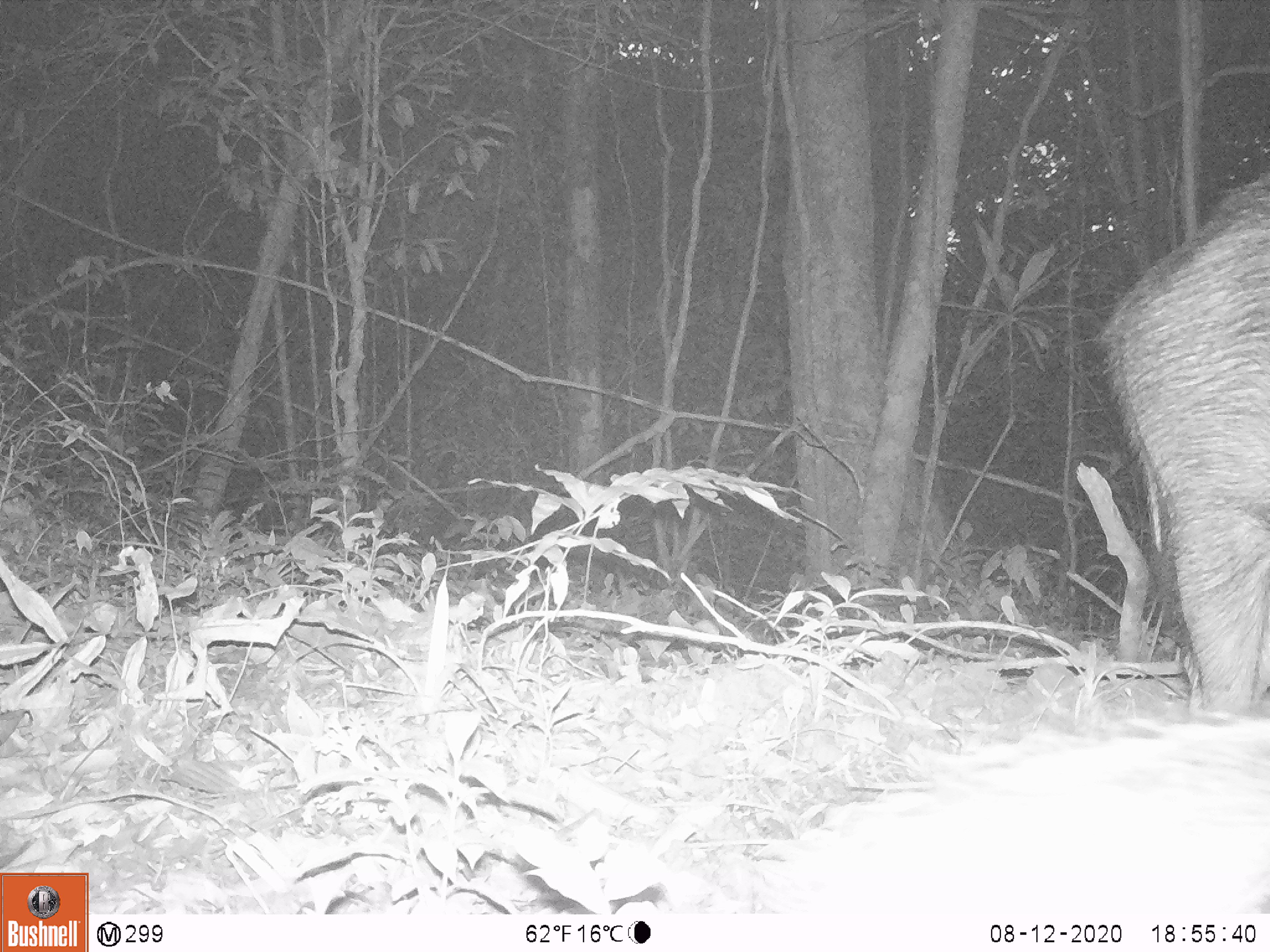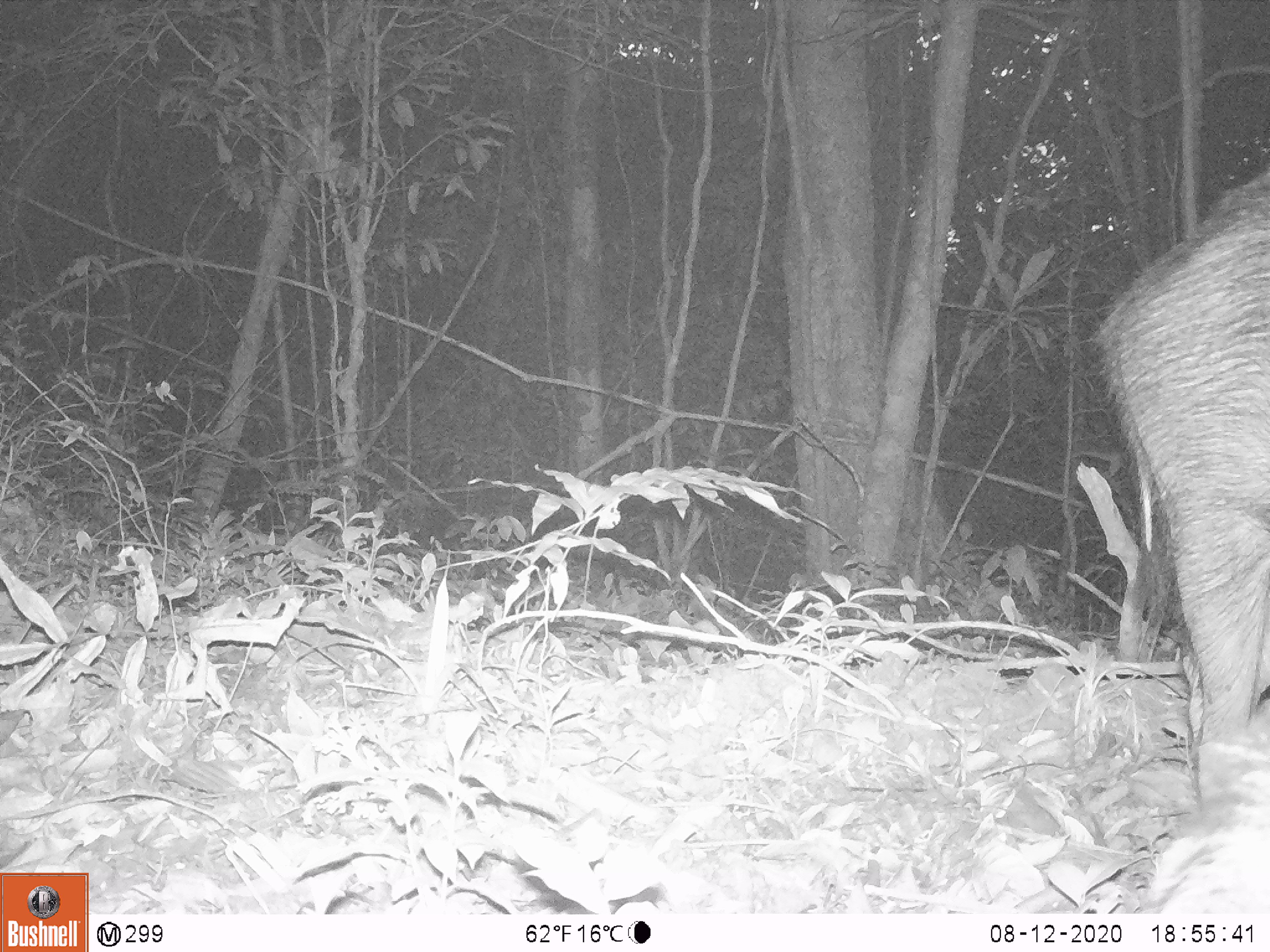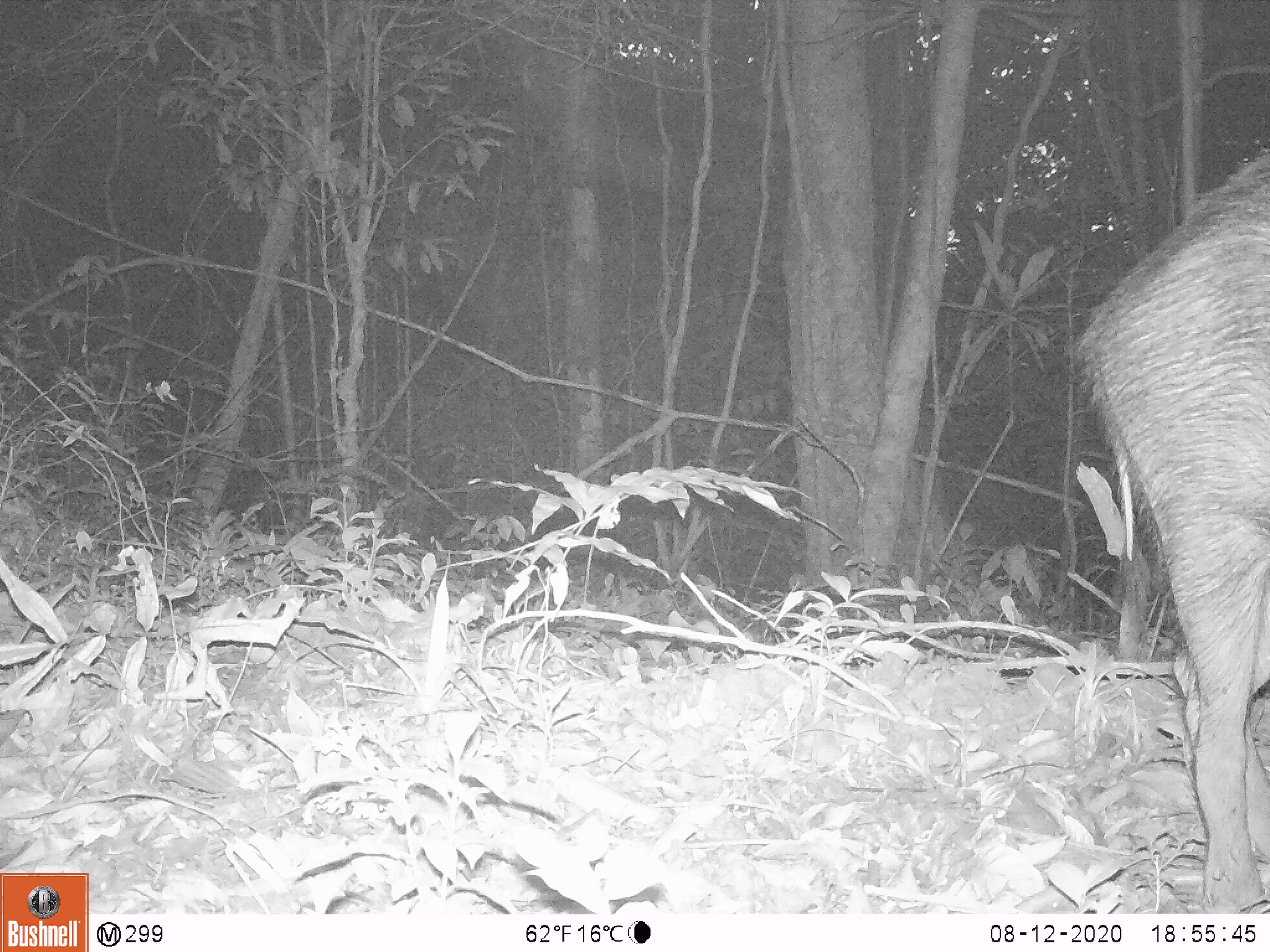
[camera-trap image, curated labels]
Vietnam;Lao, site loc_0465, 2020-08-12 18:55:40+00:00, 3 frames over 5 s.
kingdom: Animalia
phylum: Chordata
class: Mammalia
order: Artiodactyla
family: Suidae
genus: Sus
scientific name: Sus scrofa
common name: eurasian wild pig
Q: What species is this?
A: Eurasian wild pig (Sus scrofa).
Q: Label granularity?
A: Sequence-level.